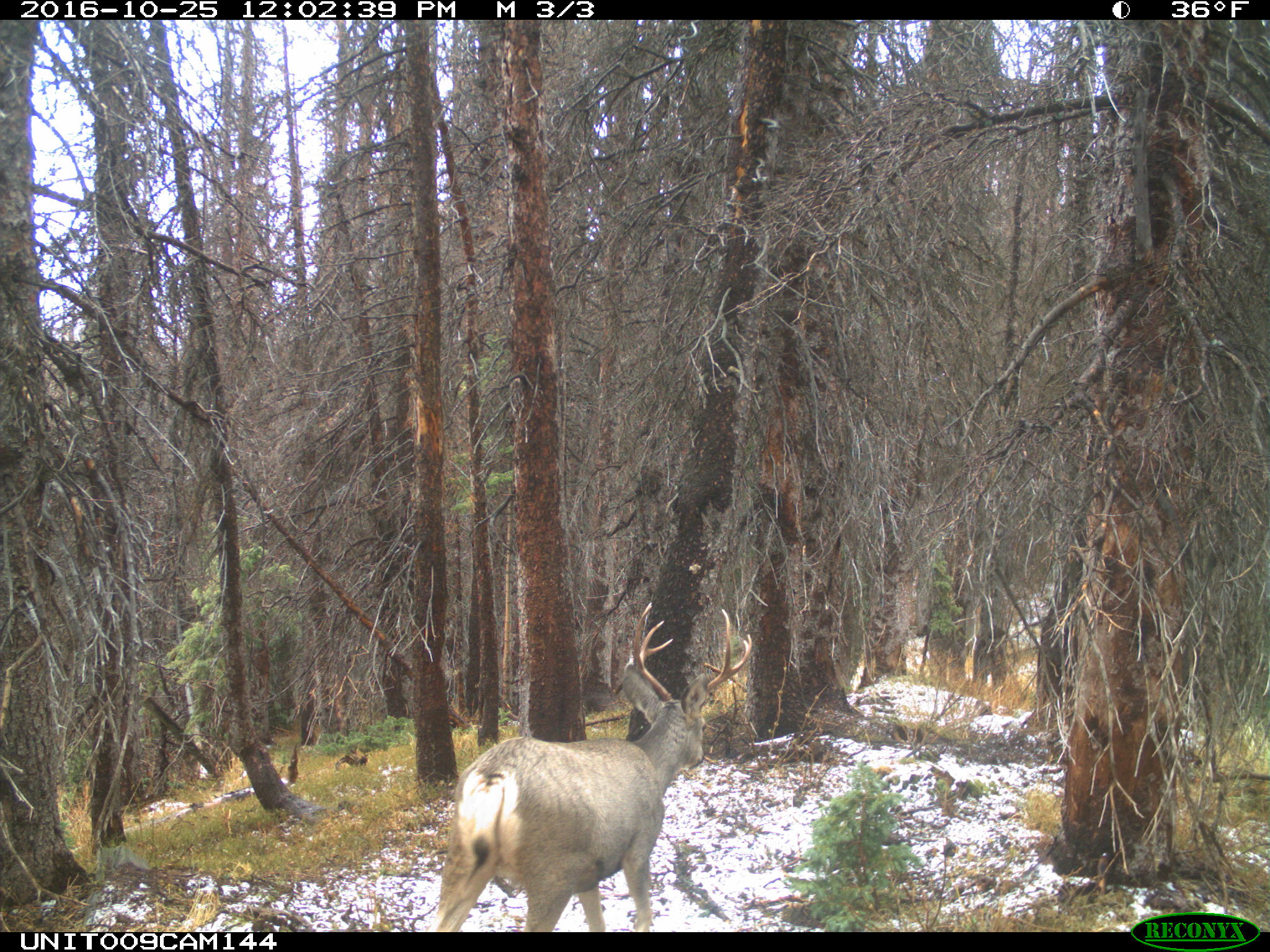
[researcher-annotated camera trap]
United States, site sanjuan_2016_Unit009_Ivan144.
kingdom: Animalia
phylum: Chordata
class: Mammalia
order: Artiodactyla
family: Cervidae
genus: Odocoileus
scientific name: Odocoileus hemionus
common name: mule deer